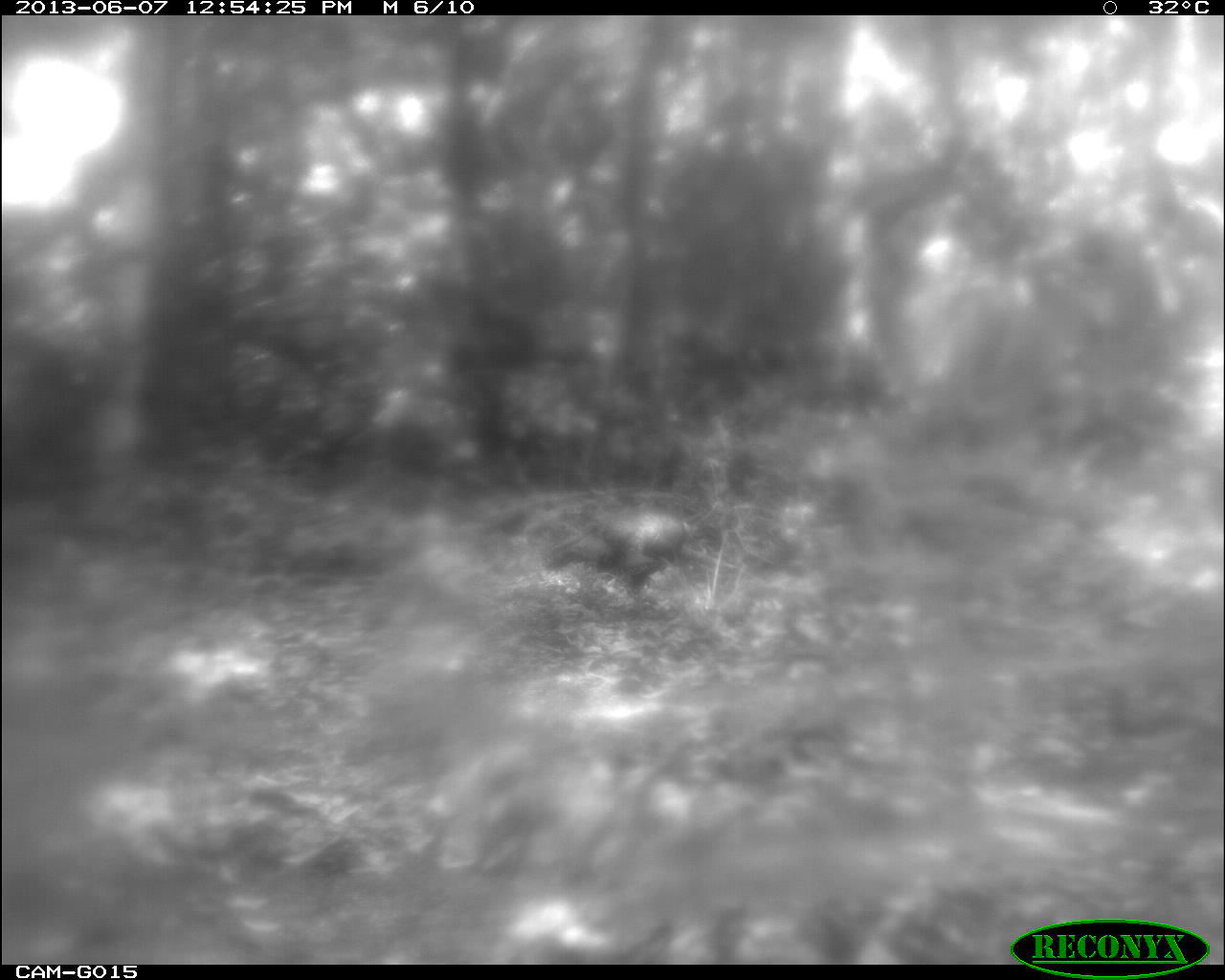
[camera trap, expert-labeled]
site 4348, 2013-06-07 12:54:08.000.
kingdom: Animalia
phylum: Chordata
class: Aves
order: Galliformes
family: Phasianidae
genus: Meleagris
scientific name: Meleagris ocellata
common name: ocellated turkey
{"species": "Meleagris ocellata (ocellated turkey)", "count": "1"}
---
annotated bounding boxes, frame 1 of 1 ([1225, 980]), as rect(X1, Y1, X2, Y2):
meleagris ocellata: rect(542, 502, 701, 577)